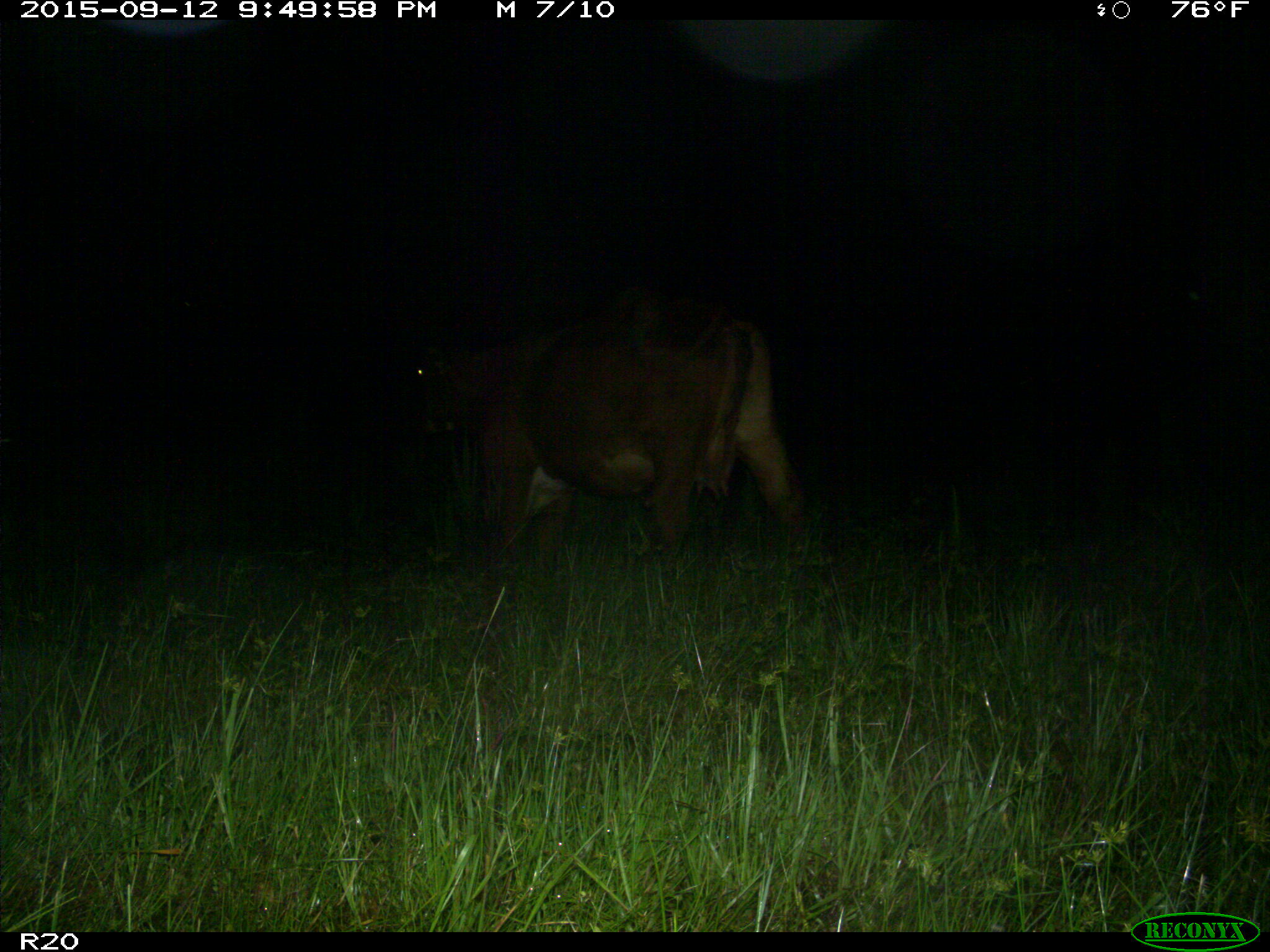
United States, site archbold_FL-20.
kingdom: Animalia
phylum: Chordata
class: Mammalia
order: Artiodactyla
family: Bovidae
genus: Bos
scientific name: Bos taurus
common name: domestic cow